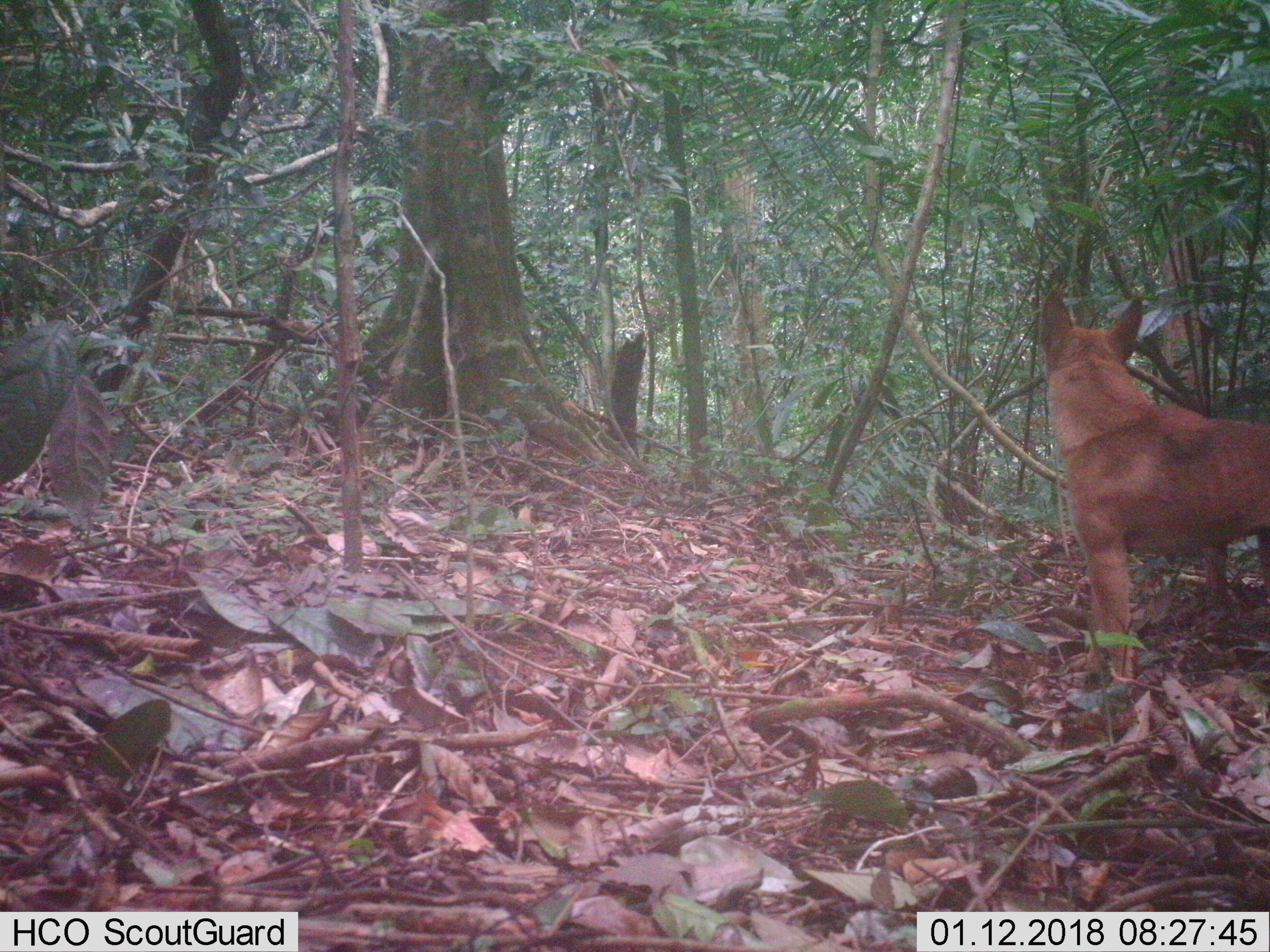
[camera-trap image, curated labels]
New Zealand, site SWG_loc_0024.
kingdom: Animalia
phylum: Chordata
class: Mammalia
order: Carnivora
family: Canidae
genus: Canis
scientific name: Canis familiaris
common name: domestic dog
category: dog